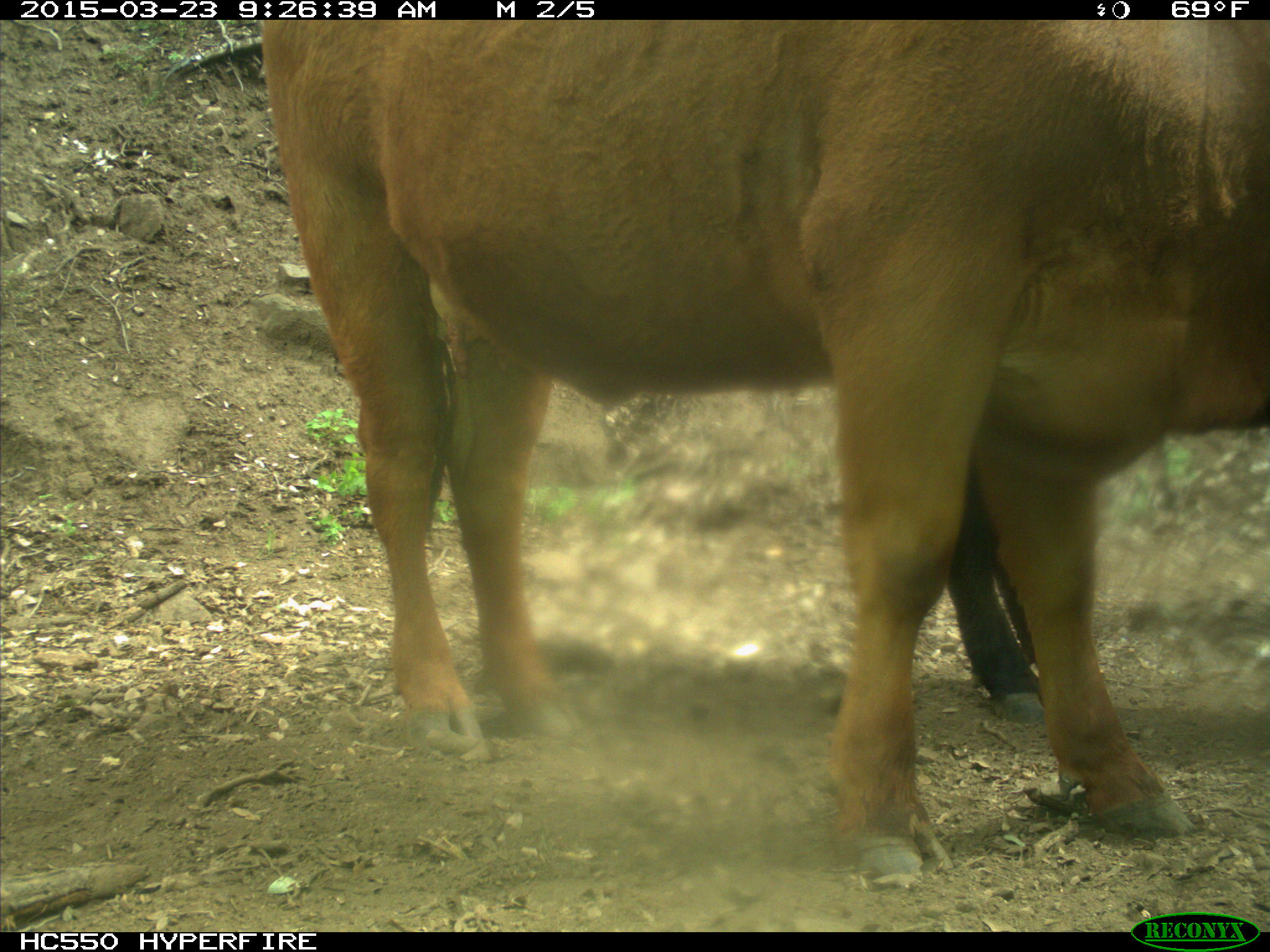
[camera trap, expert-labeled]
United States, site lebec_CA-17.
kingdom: Animalia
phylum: Chordata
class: Mammalia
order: Artiodactyla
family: Bovidae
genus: Bos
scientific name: Bos taurus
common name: domestic cow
Bos taurus (domestic cow).